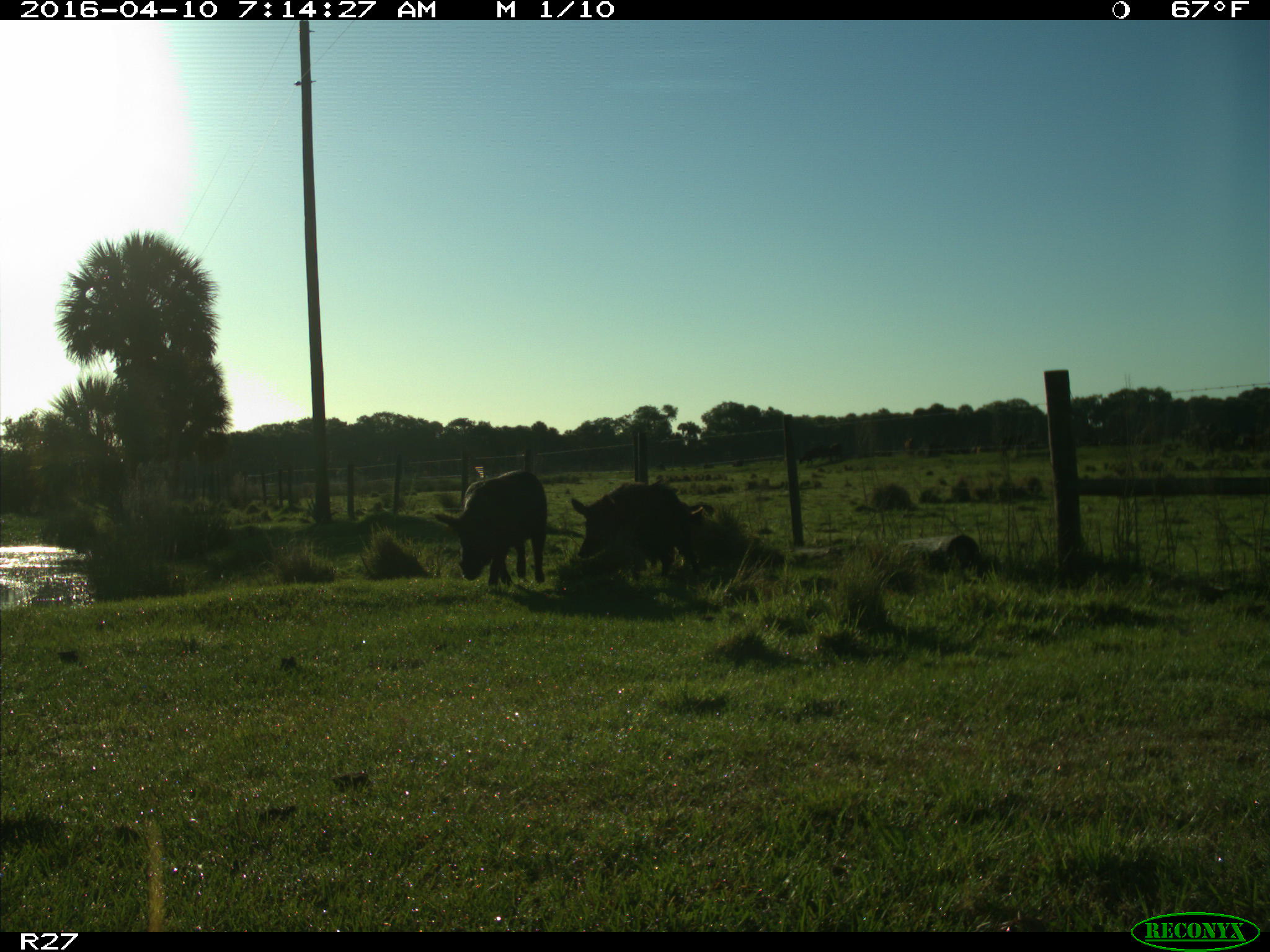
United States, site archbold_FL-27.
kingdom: Animalia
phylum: Chordata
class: Mammalia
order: Artiodactyla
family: Suidae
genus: Sus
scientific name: Sus scrofa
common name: wild boar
Sus scrofa (wild boar).